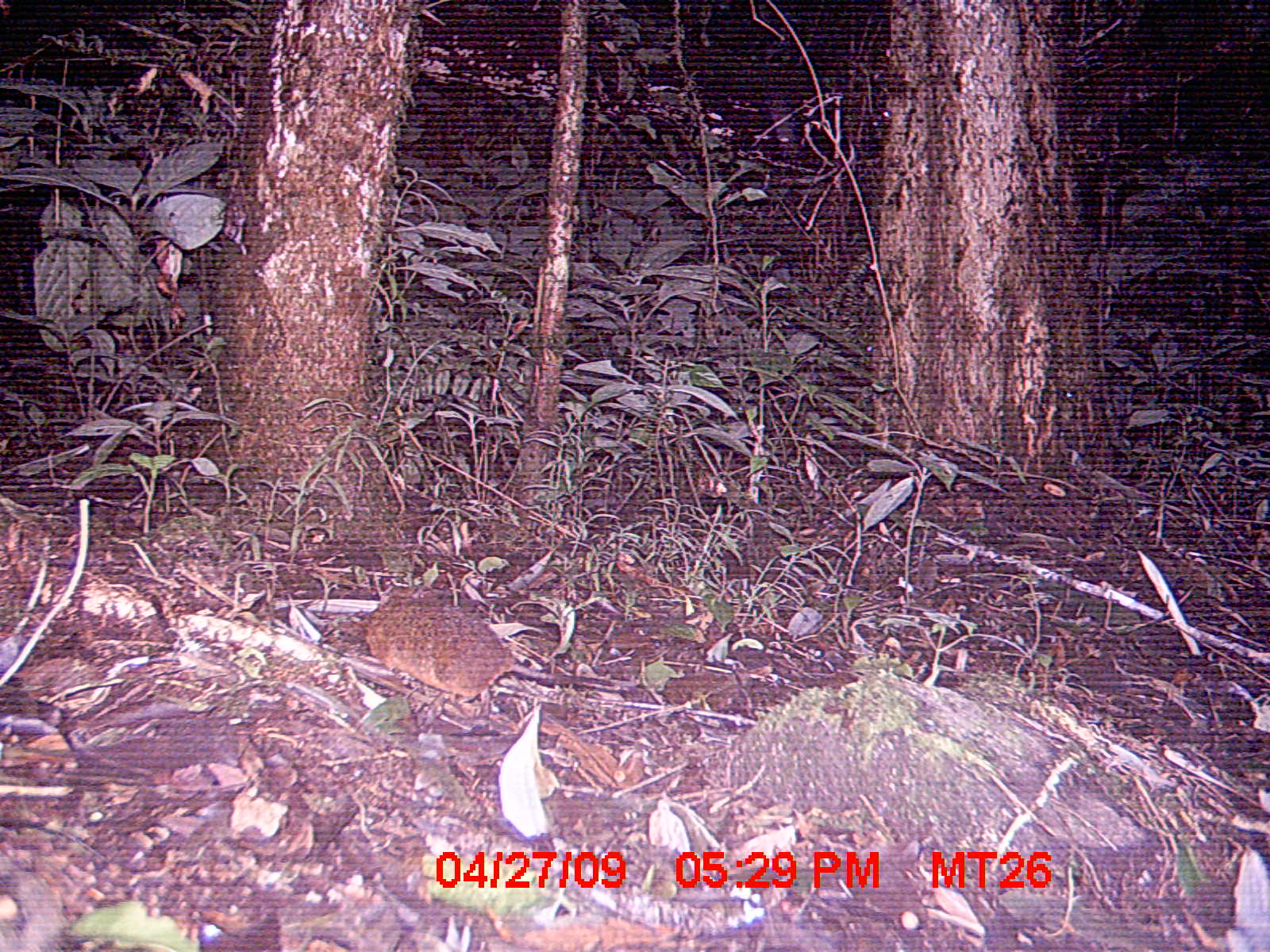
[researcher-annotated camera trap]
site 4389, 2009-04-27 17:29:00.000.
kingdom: Animalia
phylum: Chordata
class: Mammalia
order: Rodentia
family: Nesomyidae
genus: Nesomys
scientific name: Nesomys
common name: nesomys rodents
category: nesomys sp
Nesomys sp (nesomys rodents) (Nesomys), count 1.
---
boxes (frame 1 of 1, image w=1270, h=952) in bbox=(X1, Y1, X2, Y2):
nesomys sp: bbox=(360, 586, 606, 703)